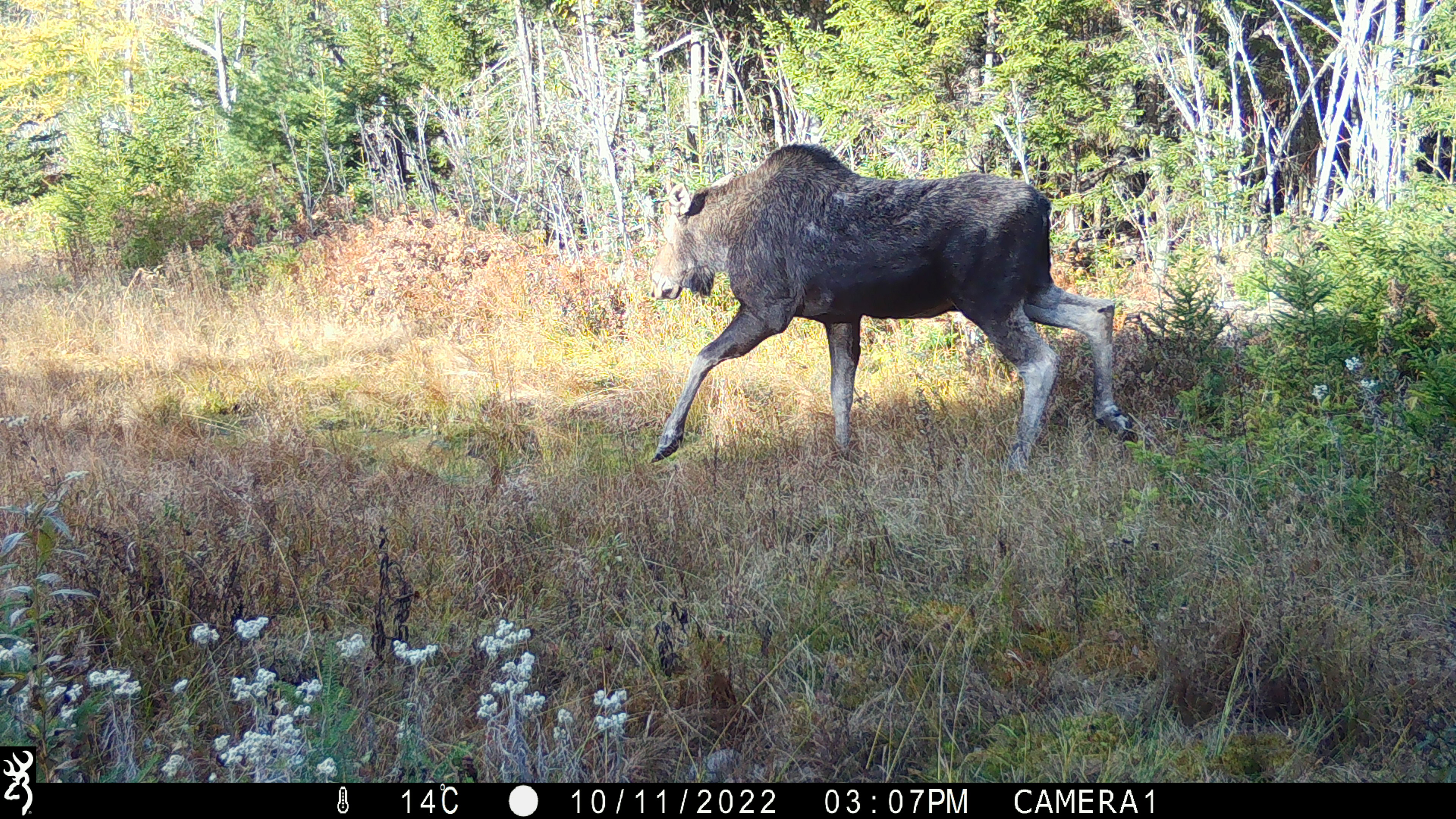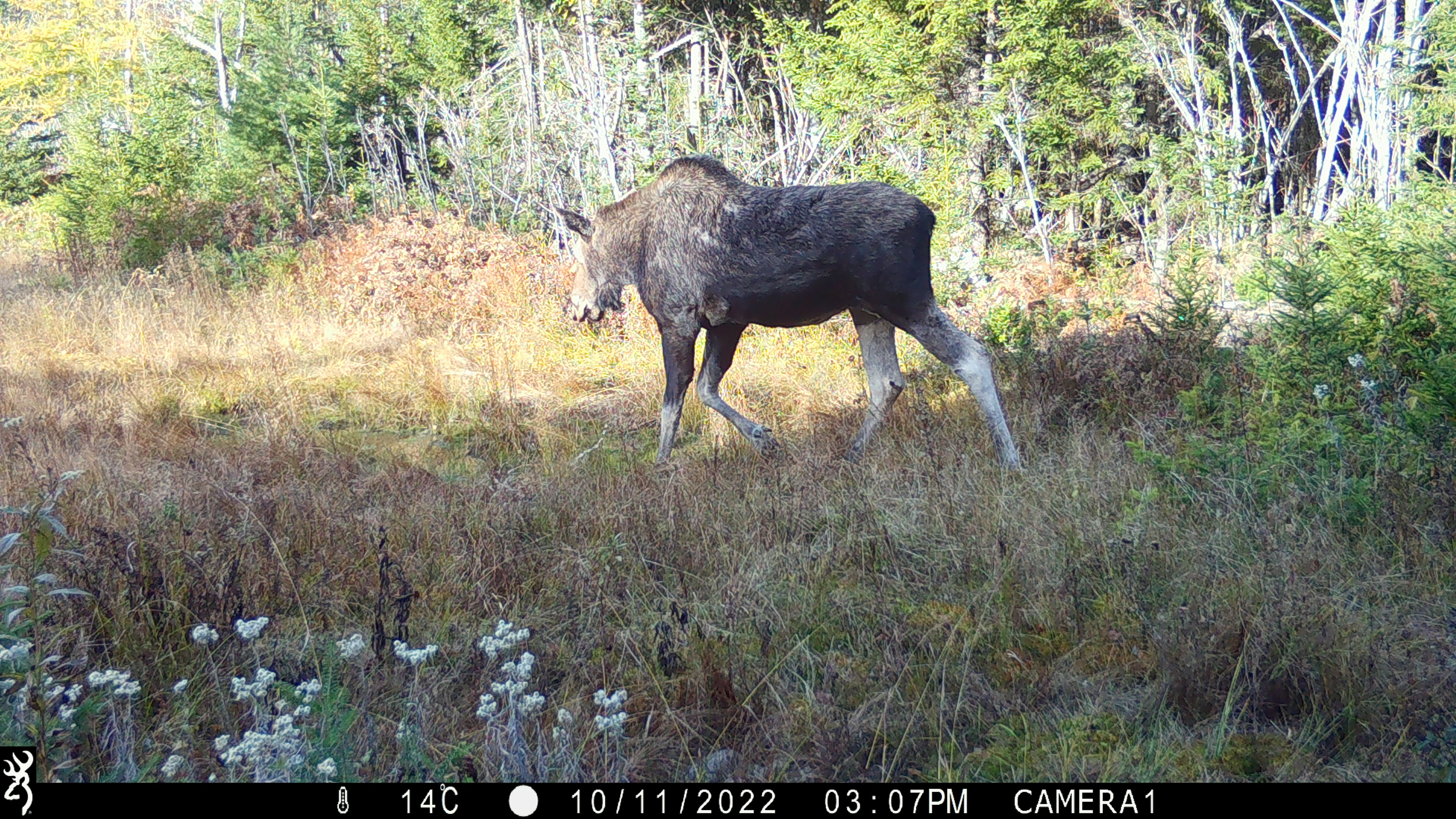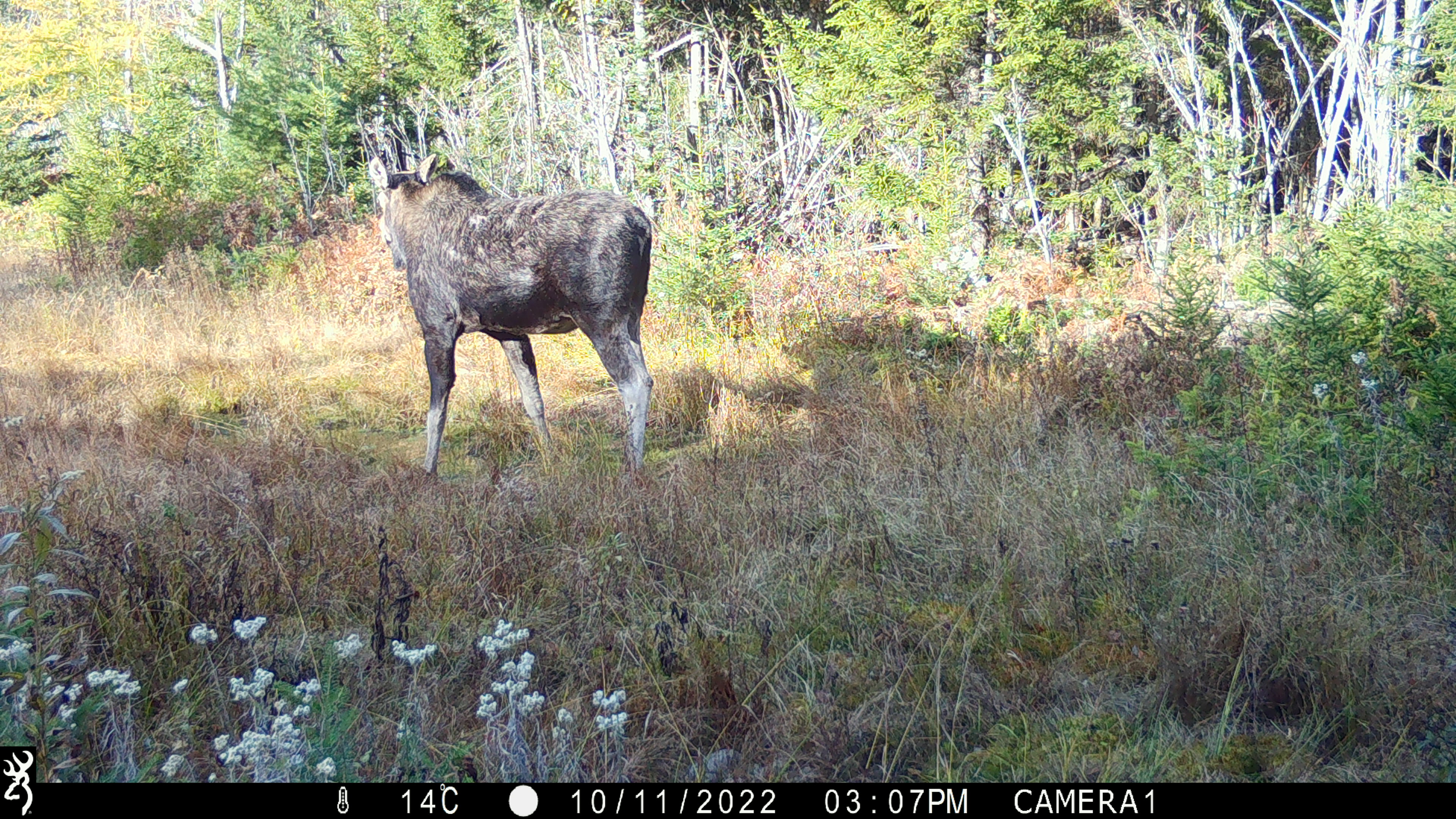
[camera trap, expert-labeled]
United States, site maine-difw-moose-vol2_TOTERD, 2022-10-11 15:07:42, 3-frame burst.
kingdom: Animalia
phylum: Chordata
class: Mammalia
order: Artiodactyla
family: Cervidae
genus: Alces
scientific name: Alces alces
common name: moose